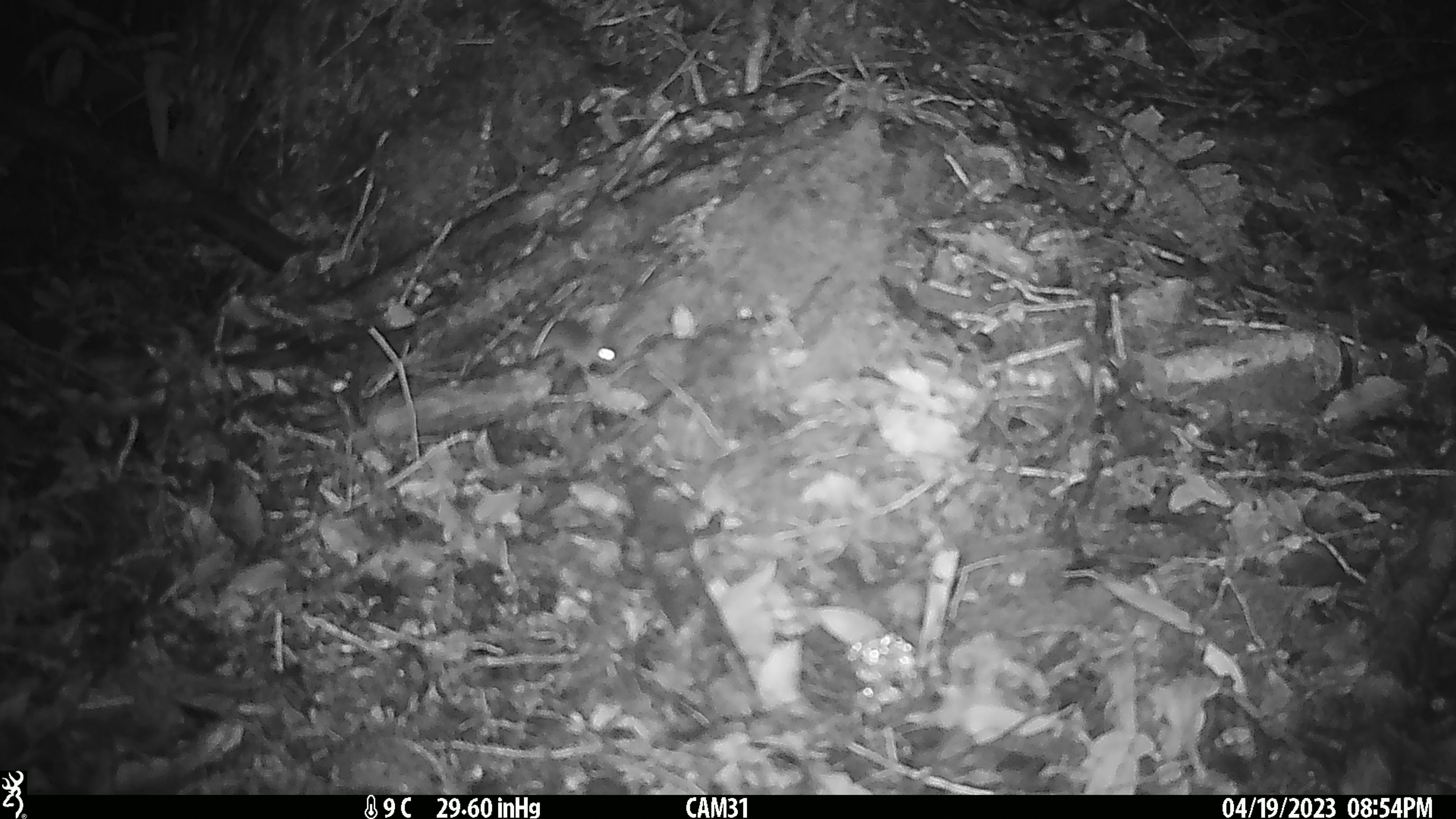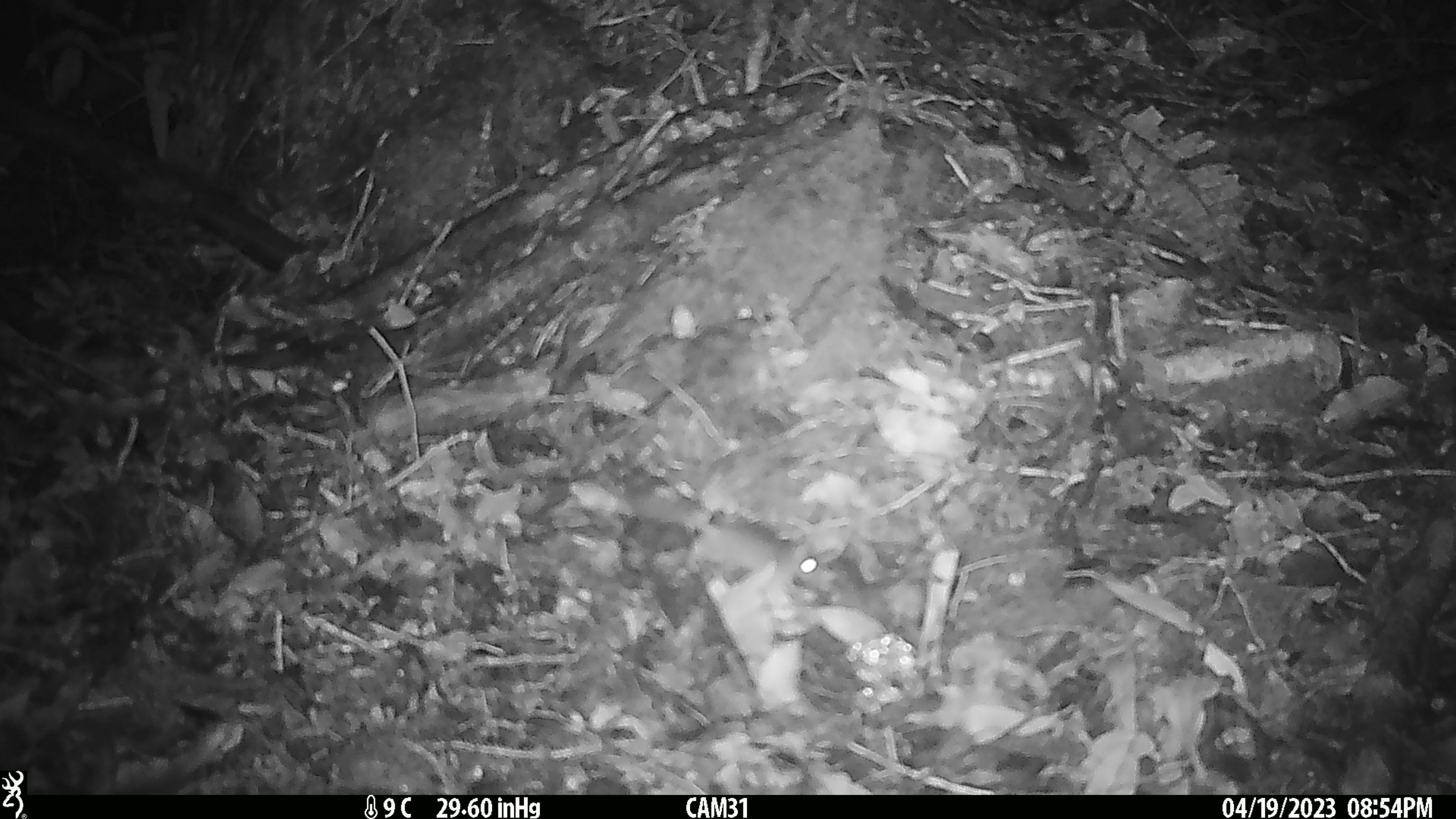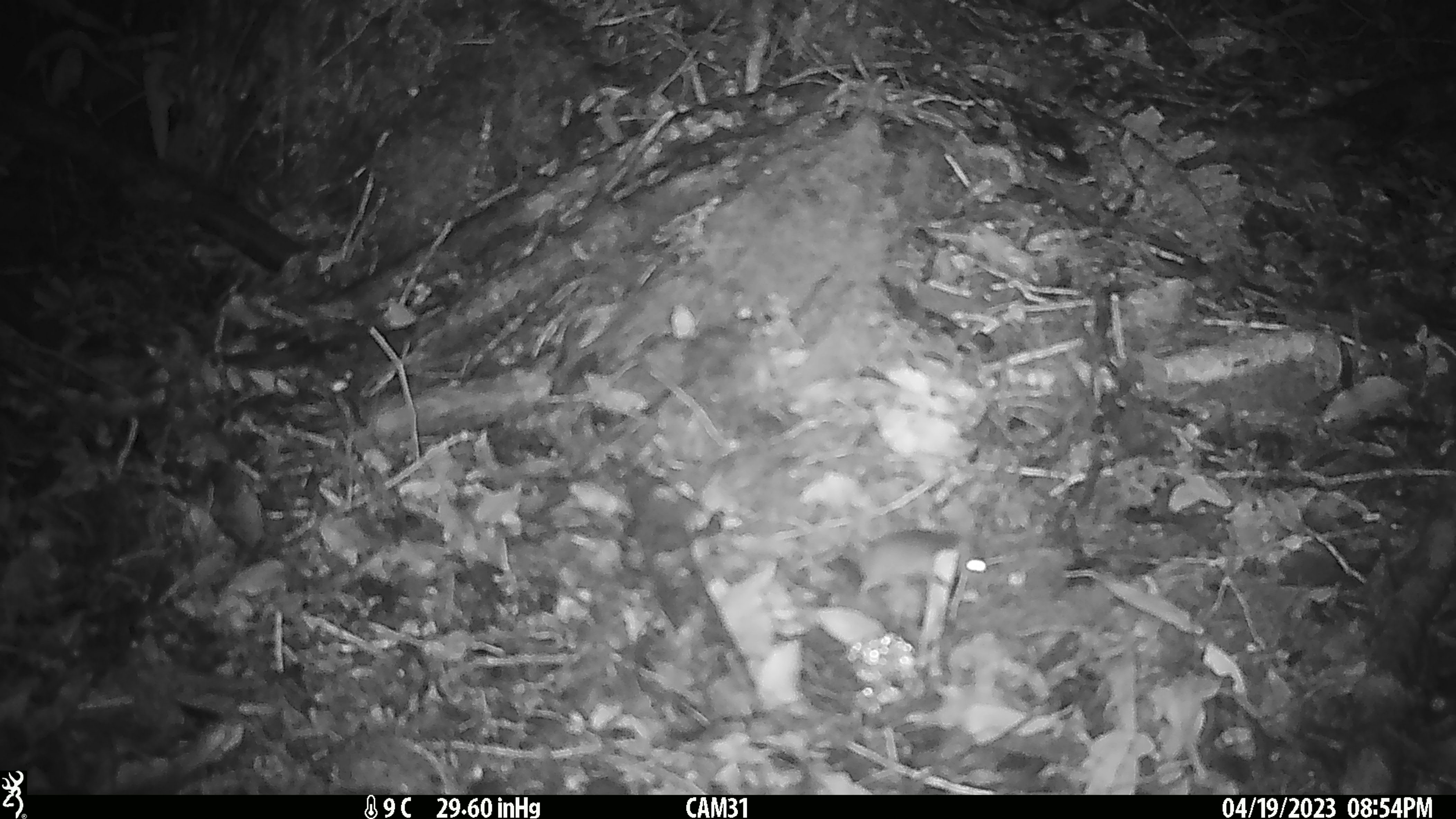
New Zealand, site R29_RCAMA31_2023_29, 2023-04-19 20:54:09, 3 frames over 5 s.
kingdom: Animalia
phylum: Chordata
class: Mammalia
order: Rodentia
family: Muridae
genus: Mus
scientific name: Mus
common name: mouse